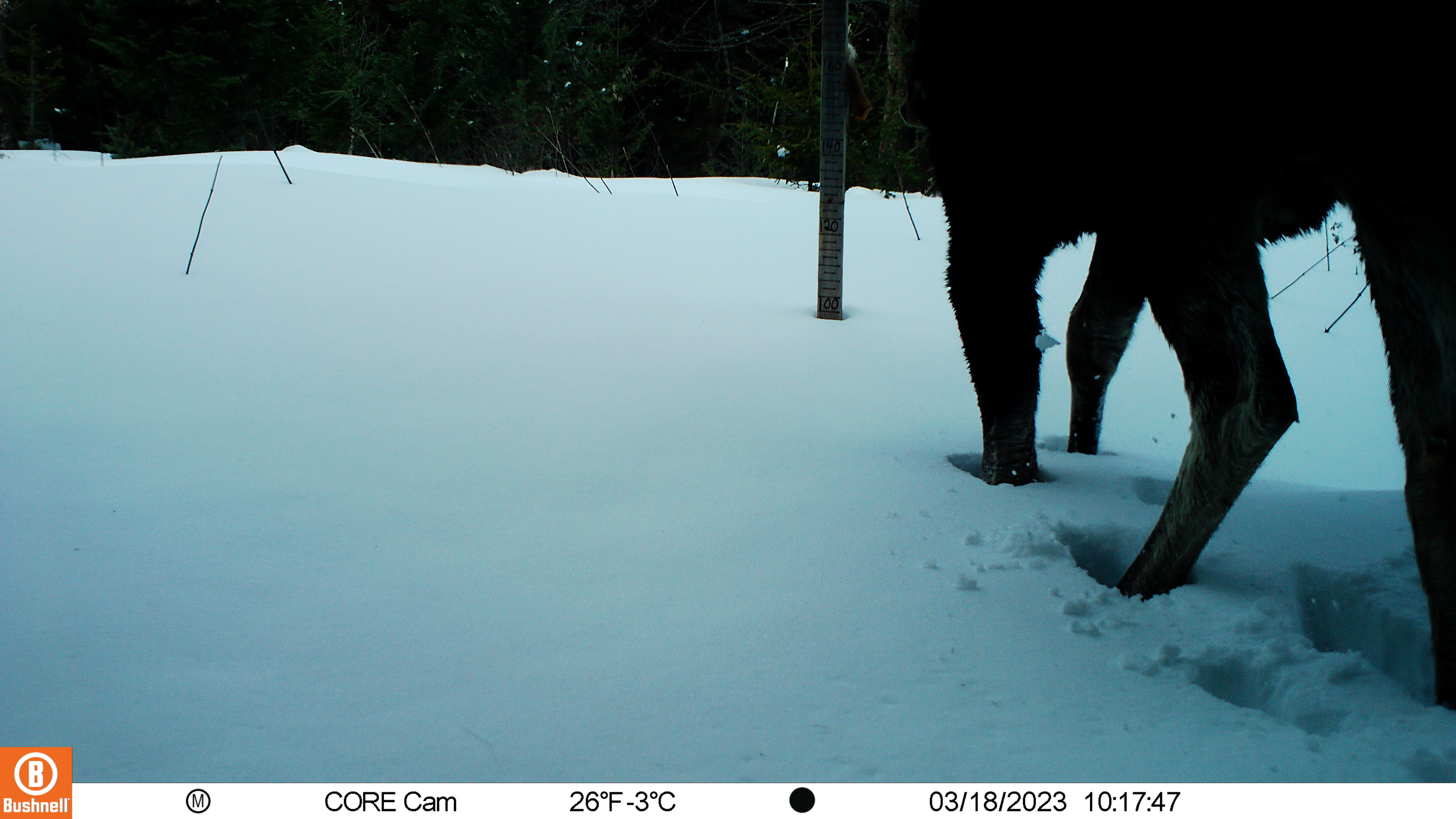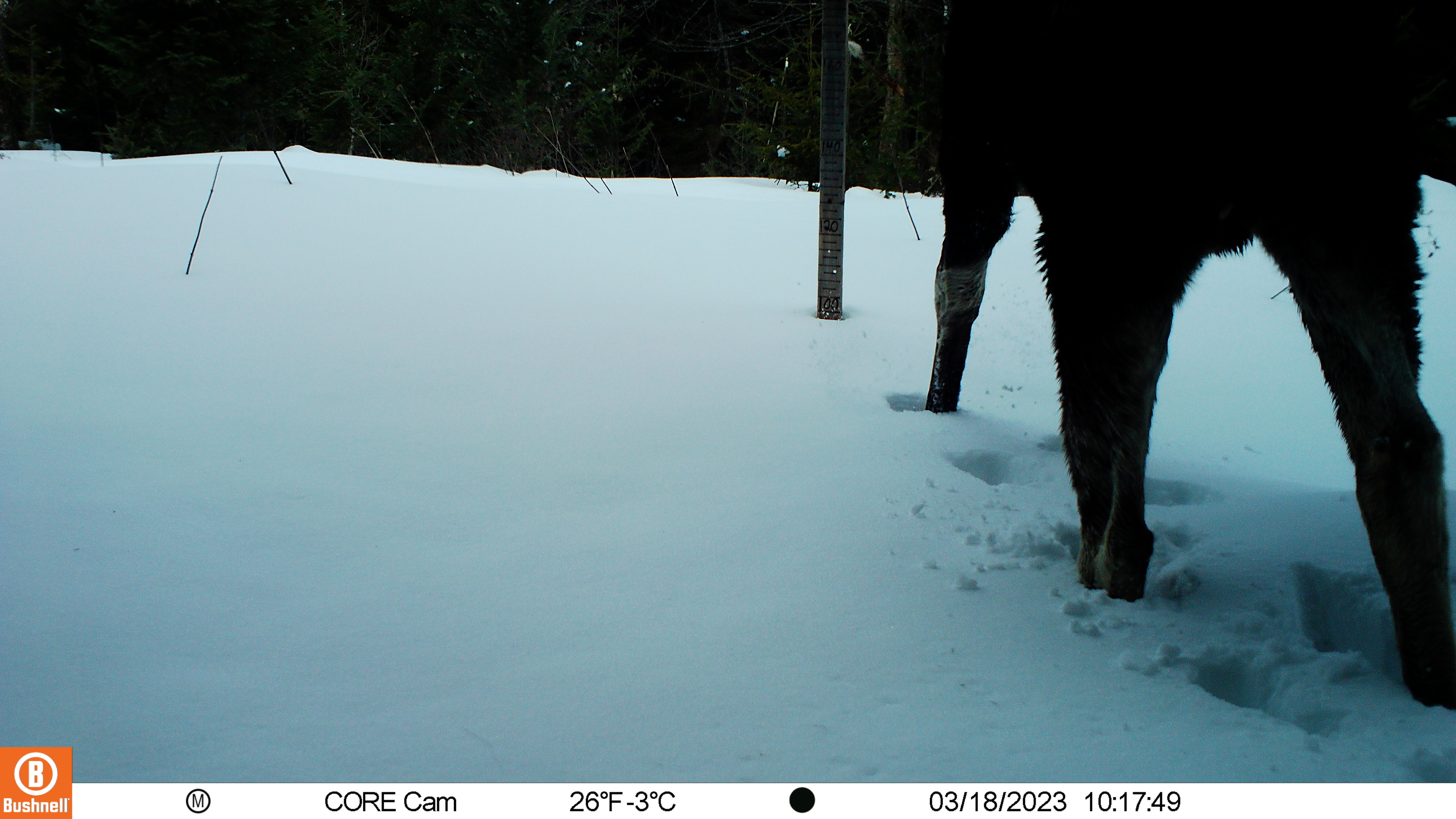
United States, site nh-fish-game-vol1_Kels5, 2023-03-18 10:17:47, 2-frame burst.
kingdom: Animalia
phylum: Chordata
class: Mammalia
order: Artiodactyla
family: Cervidae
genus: Alces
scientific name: Alces alces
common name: moose